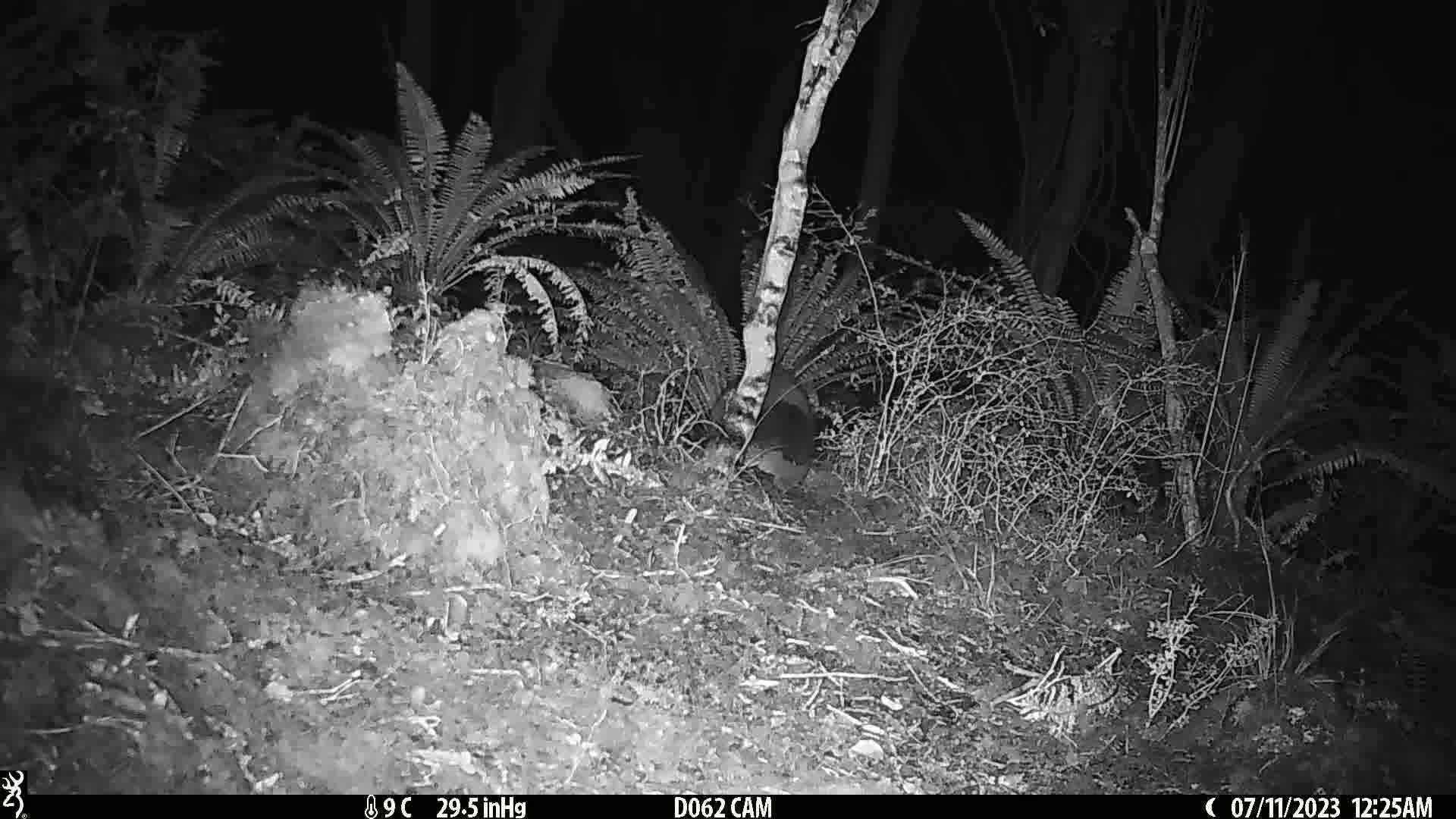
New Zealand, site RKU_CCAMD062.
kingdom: Animalia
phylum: Chordata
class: Mammalia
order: Diprotodontia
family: Phalangeridae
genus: Trichosurus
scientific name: Trichosurus vulpecula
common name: common brushtail possum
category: possum